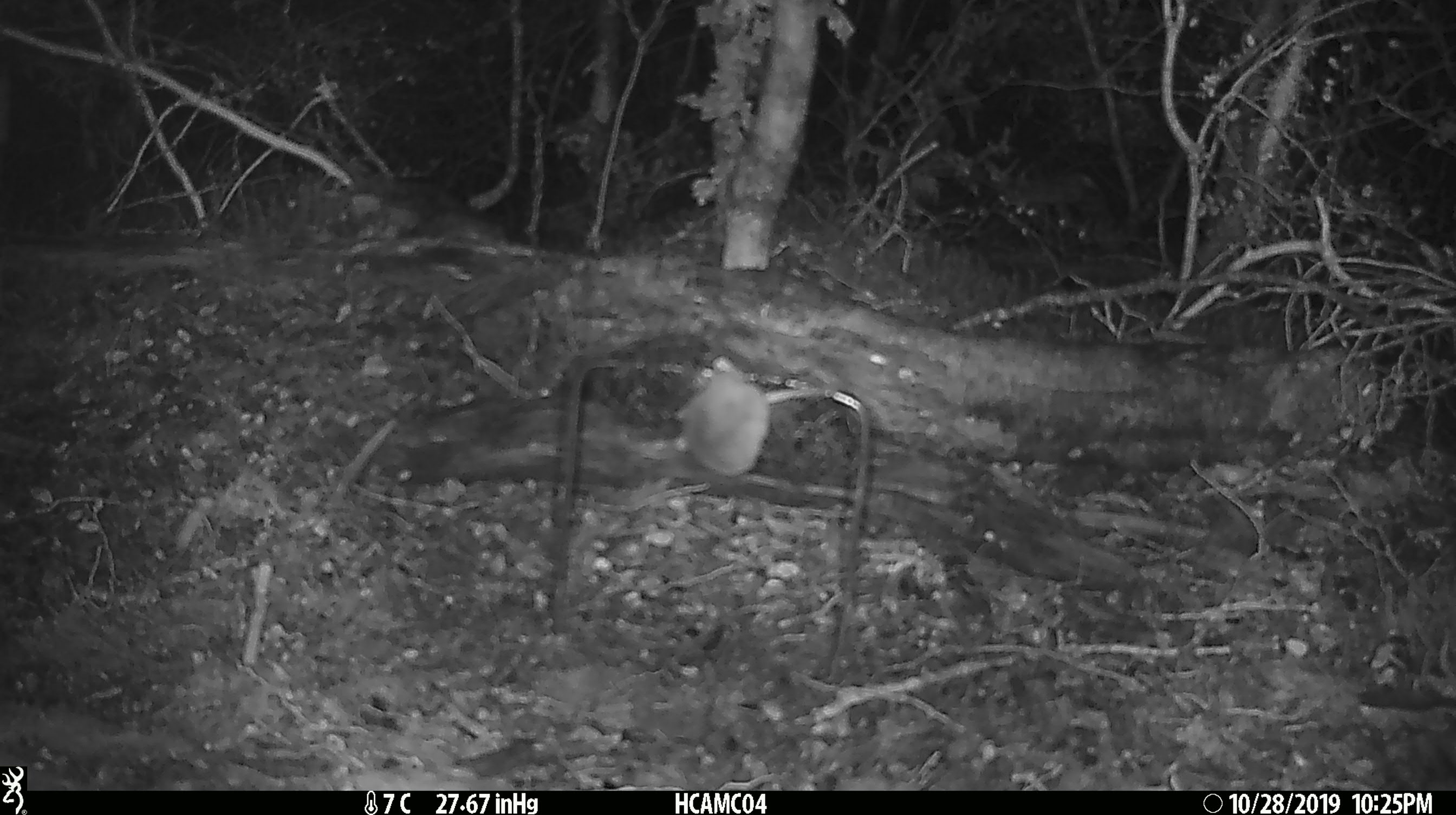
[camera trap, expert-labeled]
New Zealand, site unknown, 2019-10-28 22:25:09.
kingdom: Animalia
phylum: Chordata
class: Mammalia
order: Rodentia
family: Muridae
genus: Mus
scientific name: Mus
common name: mouse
Mouse (Mus).